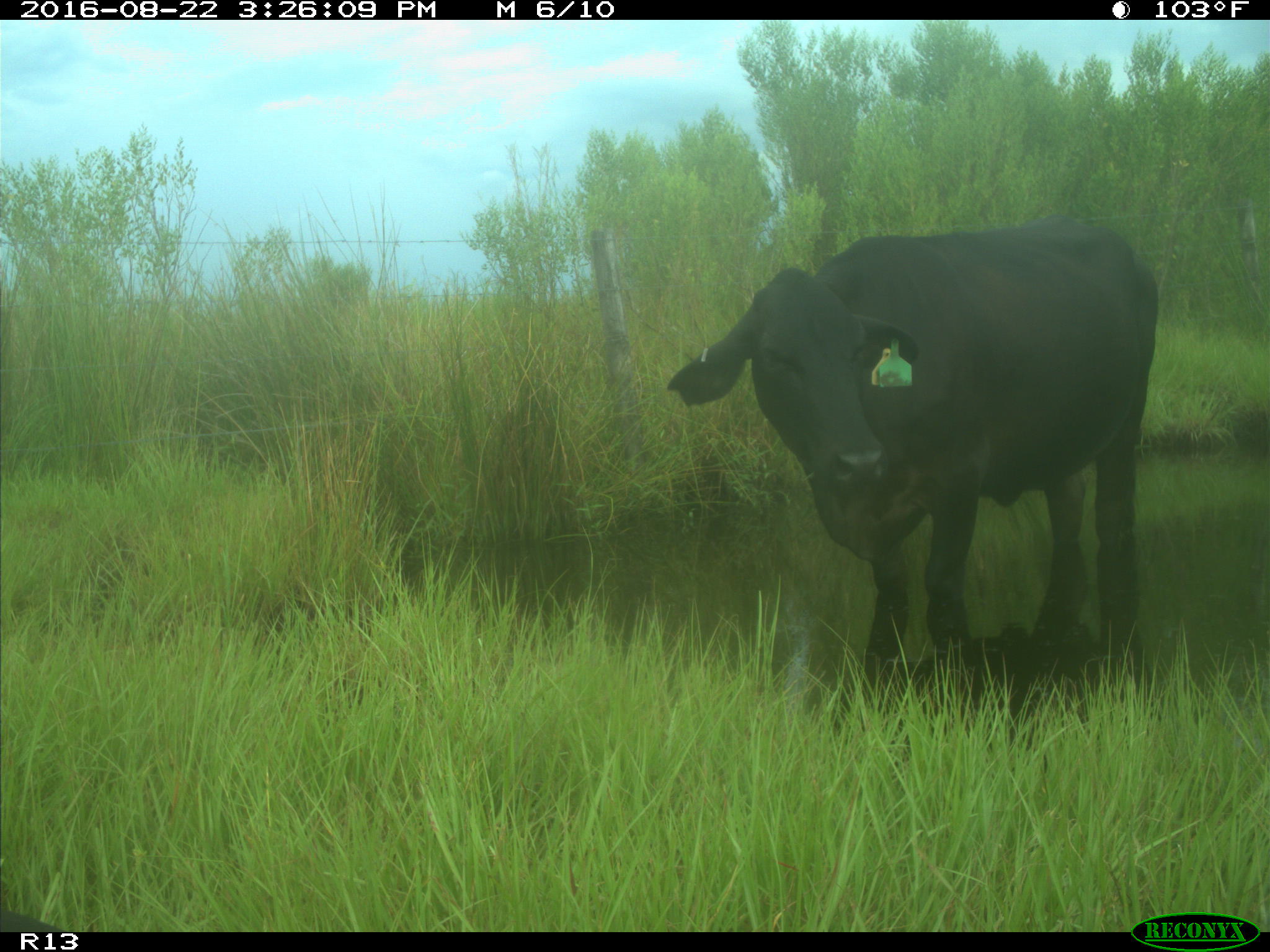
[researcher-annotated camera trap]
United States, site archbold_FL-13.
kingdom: Animalia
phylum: Chordata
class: Mammalia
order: Artiodactyla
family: Bovidae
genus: Bos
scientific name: Bos taurus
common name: domestic cow